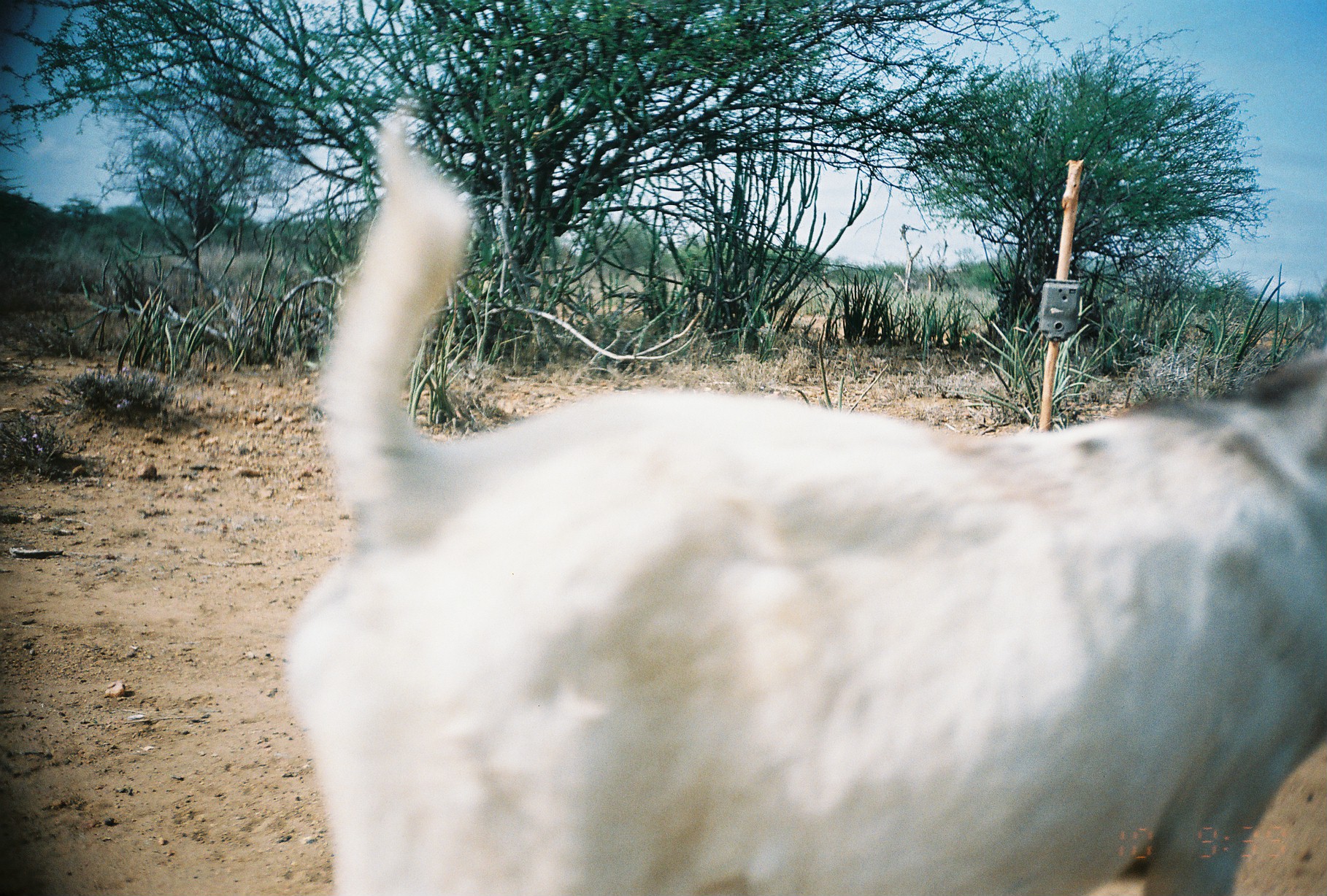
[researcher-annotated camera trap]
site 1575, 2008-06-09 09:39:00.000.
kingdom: Animalia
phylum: Chordata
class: Mammalia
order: Artiodactyla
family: Bovidae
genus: Capra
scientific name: Capra aegagrus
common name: wild goat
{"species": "Capra aegagrus (wild goat)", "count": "1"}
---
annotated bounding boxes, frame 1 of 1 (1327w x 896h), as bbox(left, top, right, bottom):
capra aegagrus: bbox(274, 109, 1327, 890)